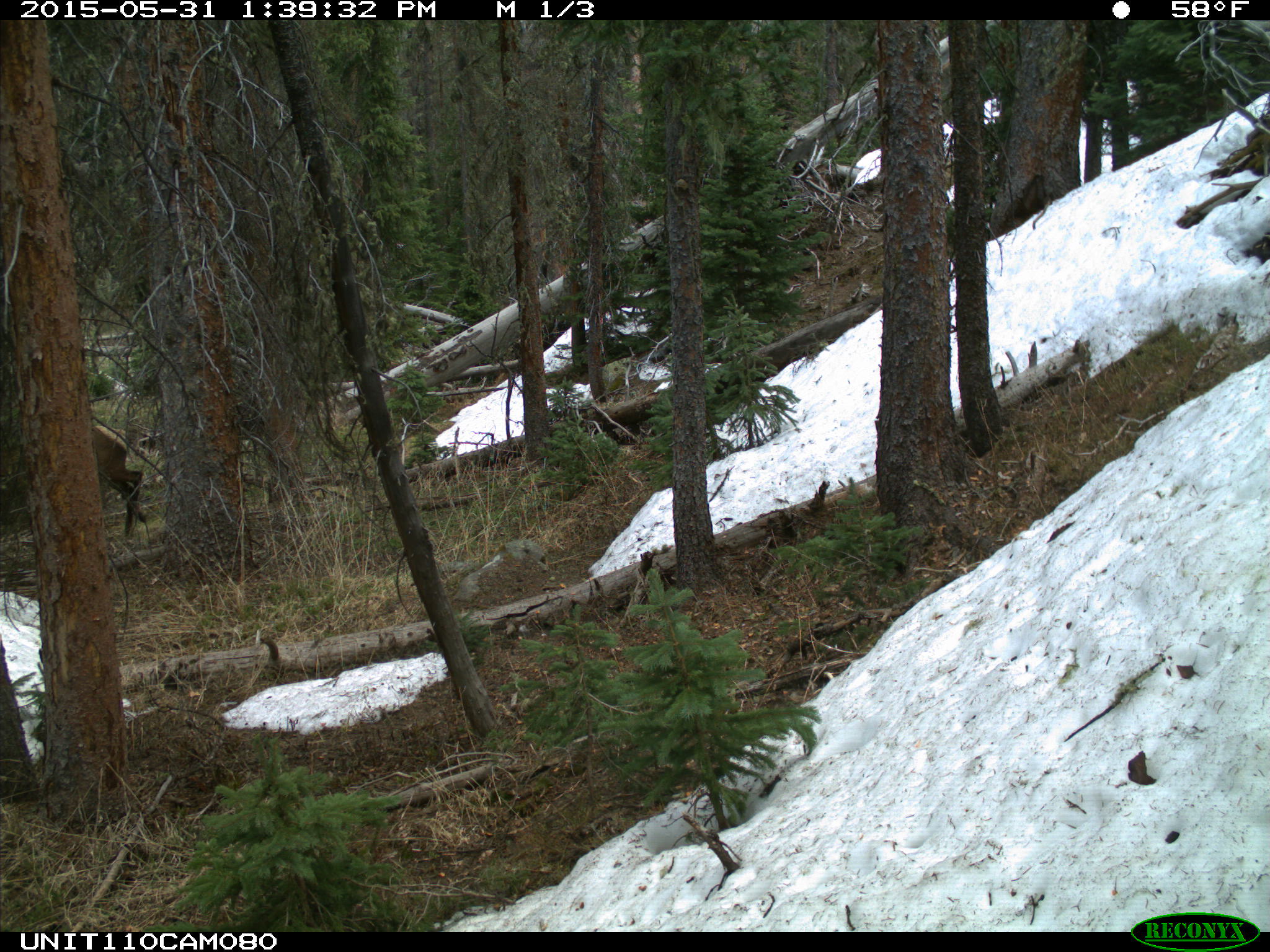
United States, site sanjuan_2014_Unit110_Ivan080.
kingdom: Animalia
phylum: Chordata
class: Mammalia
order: Artiodactyla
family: Cervidae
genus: Cervus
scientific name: Cervus elaphus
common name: red deer